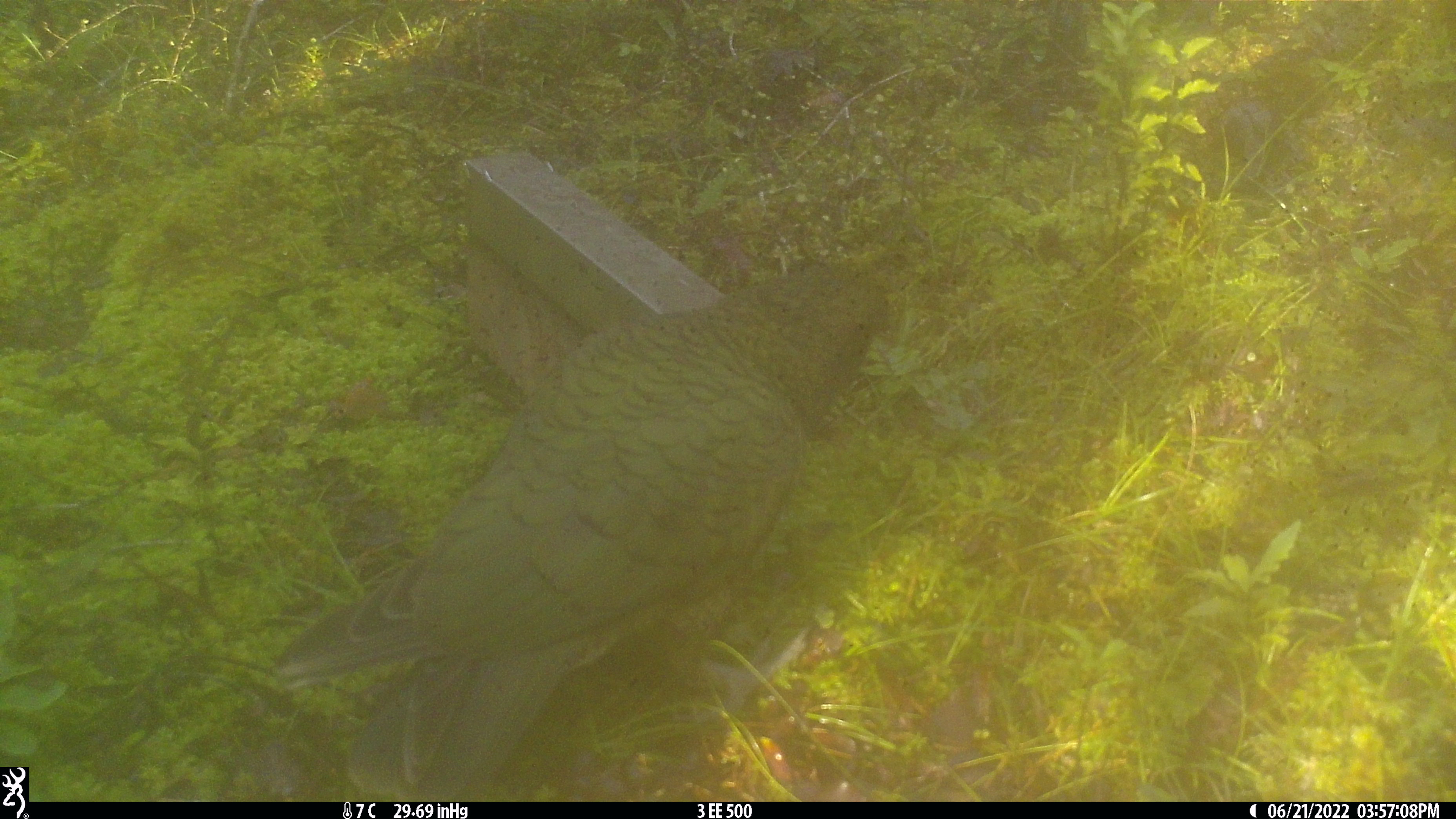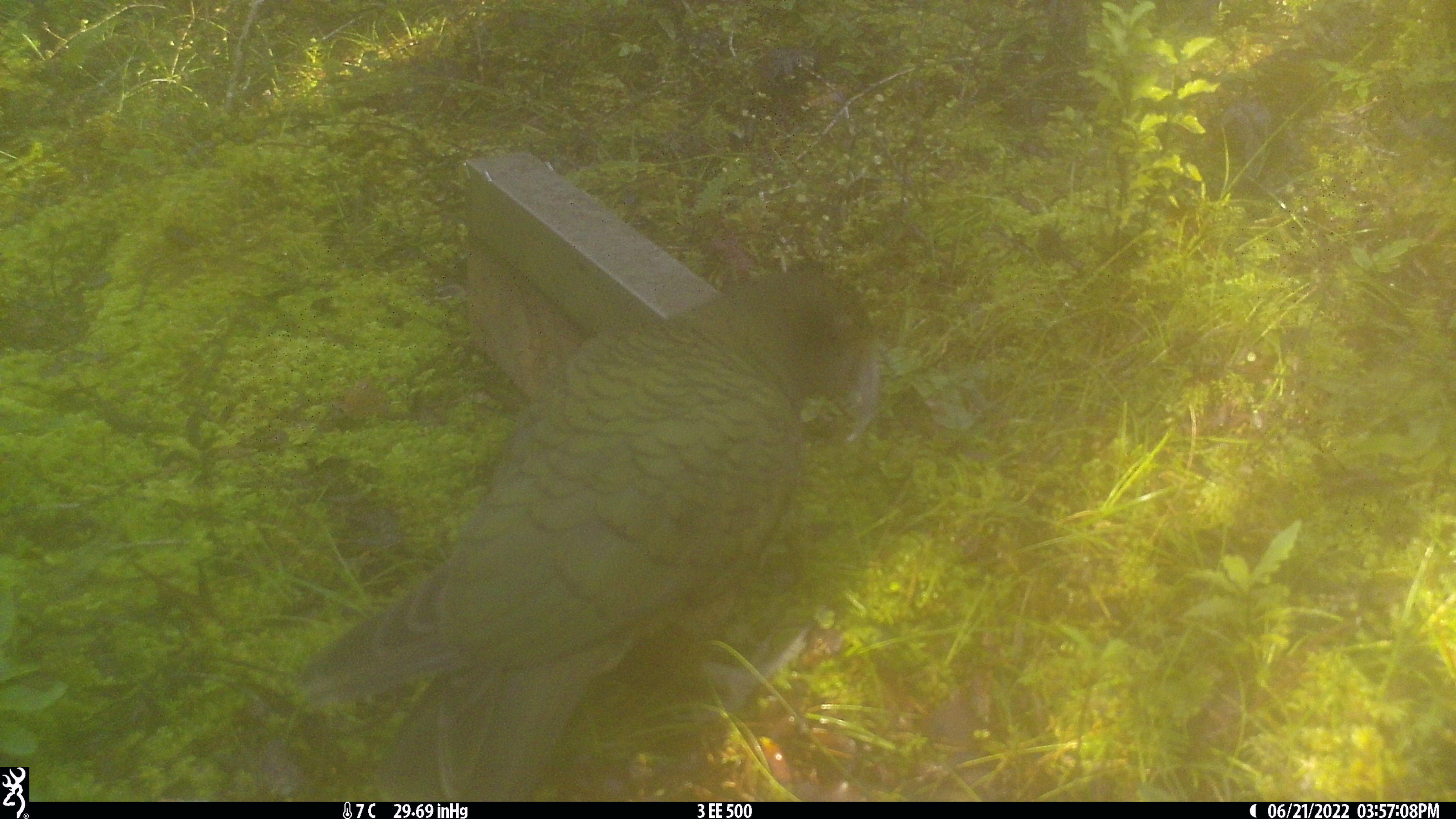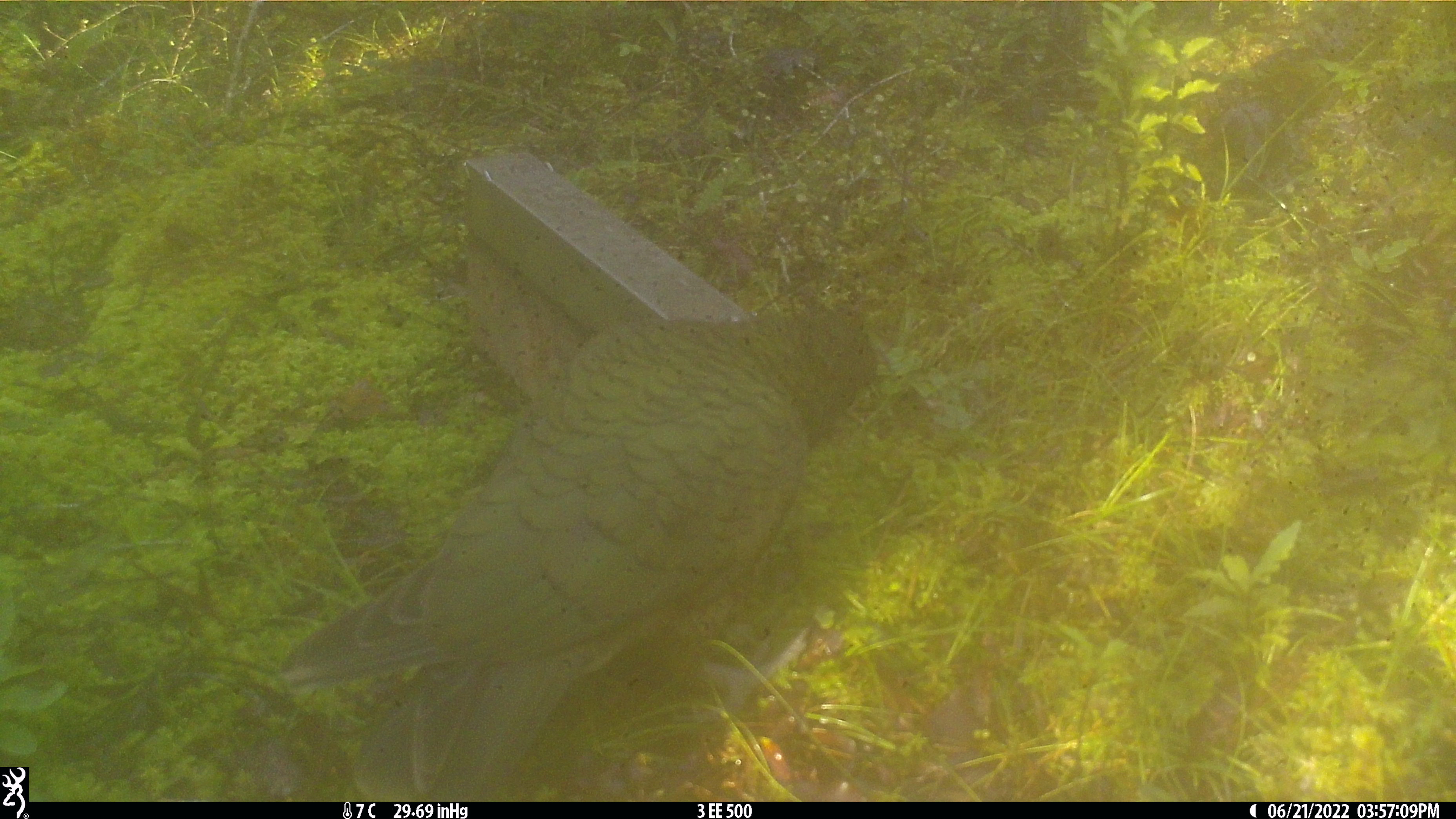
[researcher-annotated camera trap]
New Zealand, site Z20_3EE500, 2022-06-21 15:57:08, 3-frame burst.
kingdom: Animalia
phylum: Chordata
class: Aves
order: Psittaciformes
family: Strigopidae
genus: Nestor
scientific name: Nestor notabilis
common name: kea